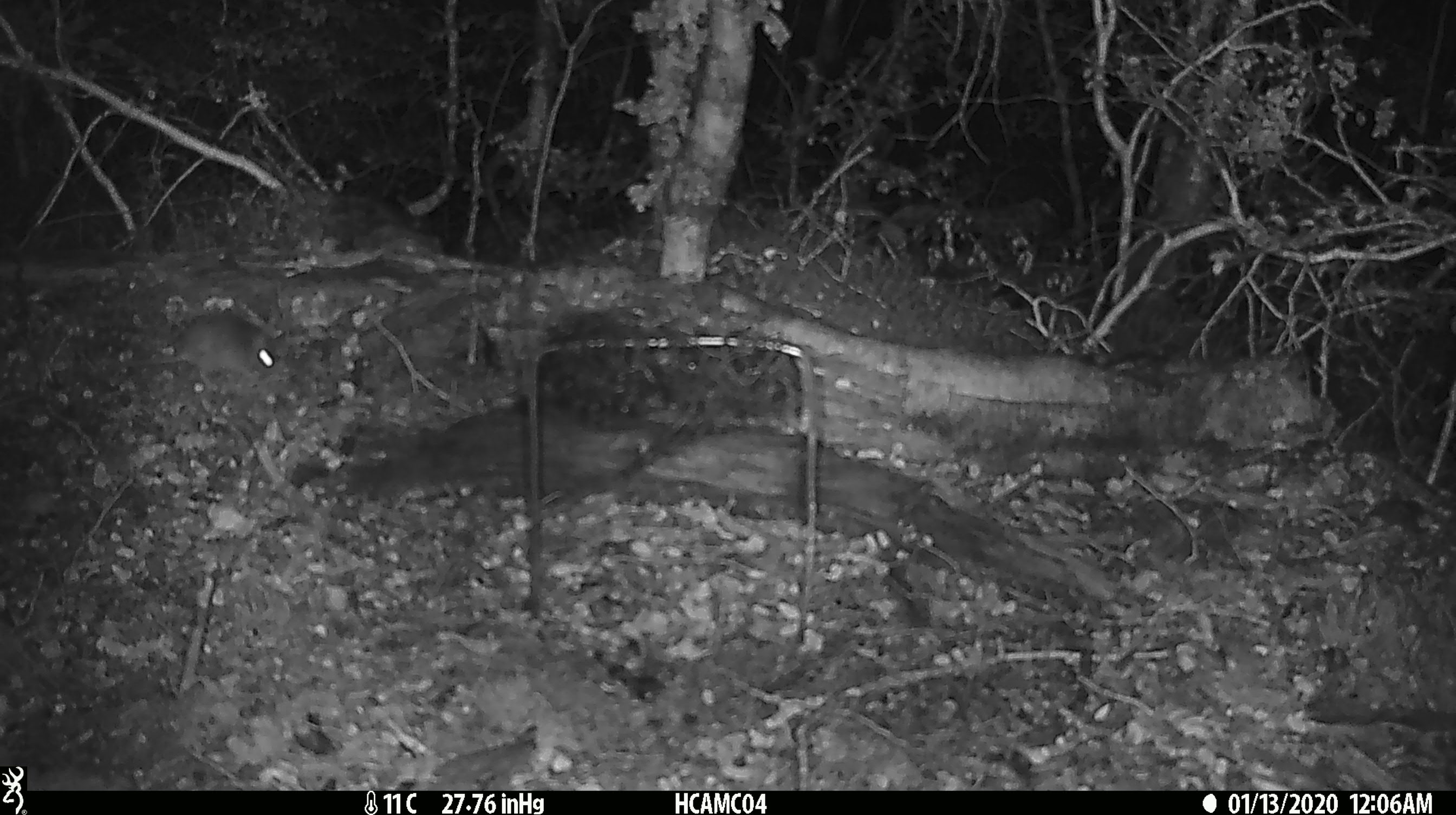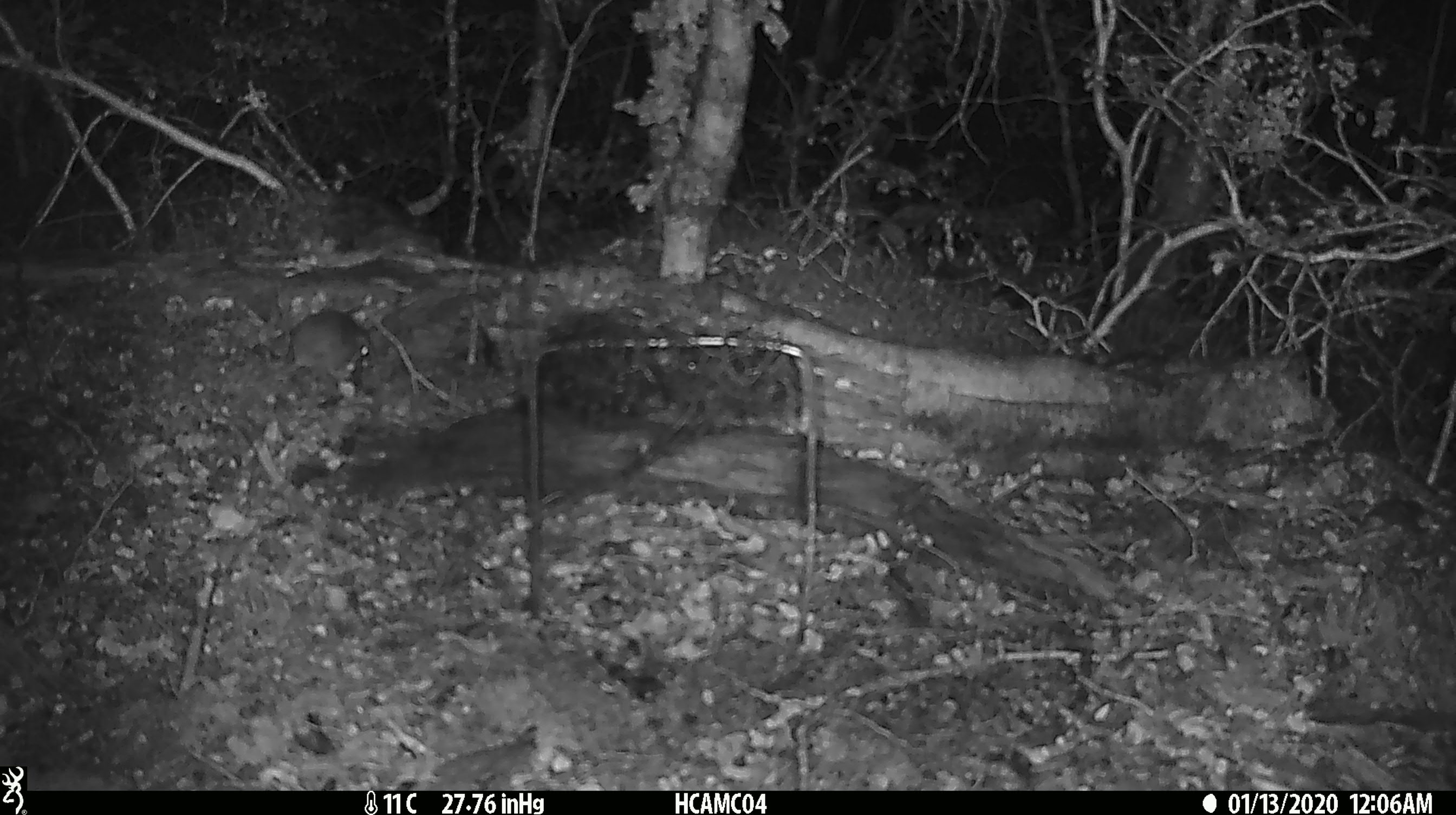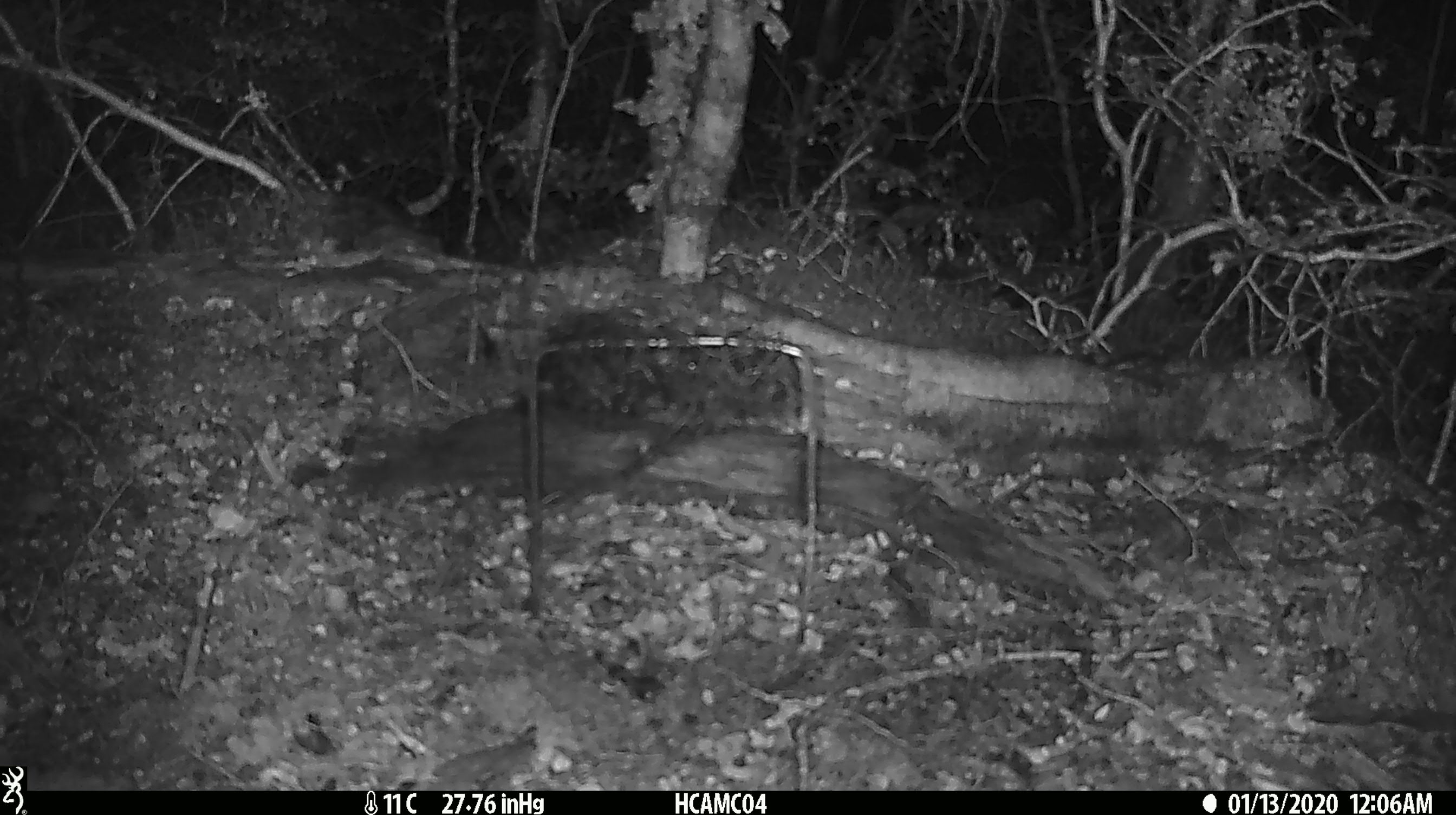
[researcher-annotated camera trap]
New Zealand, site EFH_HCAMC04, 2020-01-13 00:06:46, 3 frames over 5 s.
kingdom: Animalia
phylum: Chordata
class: Mammalia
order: Rodentia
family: Muridae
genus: Mus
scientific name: Mus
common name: mouse